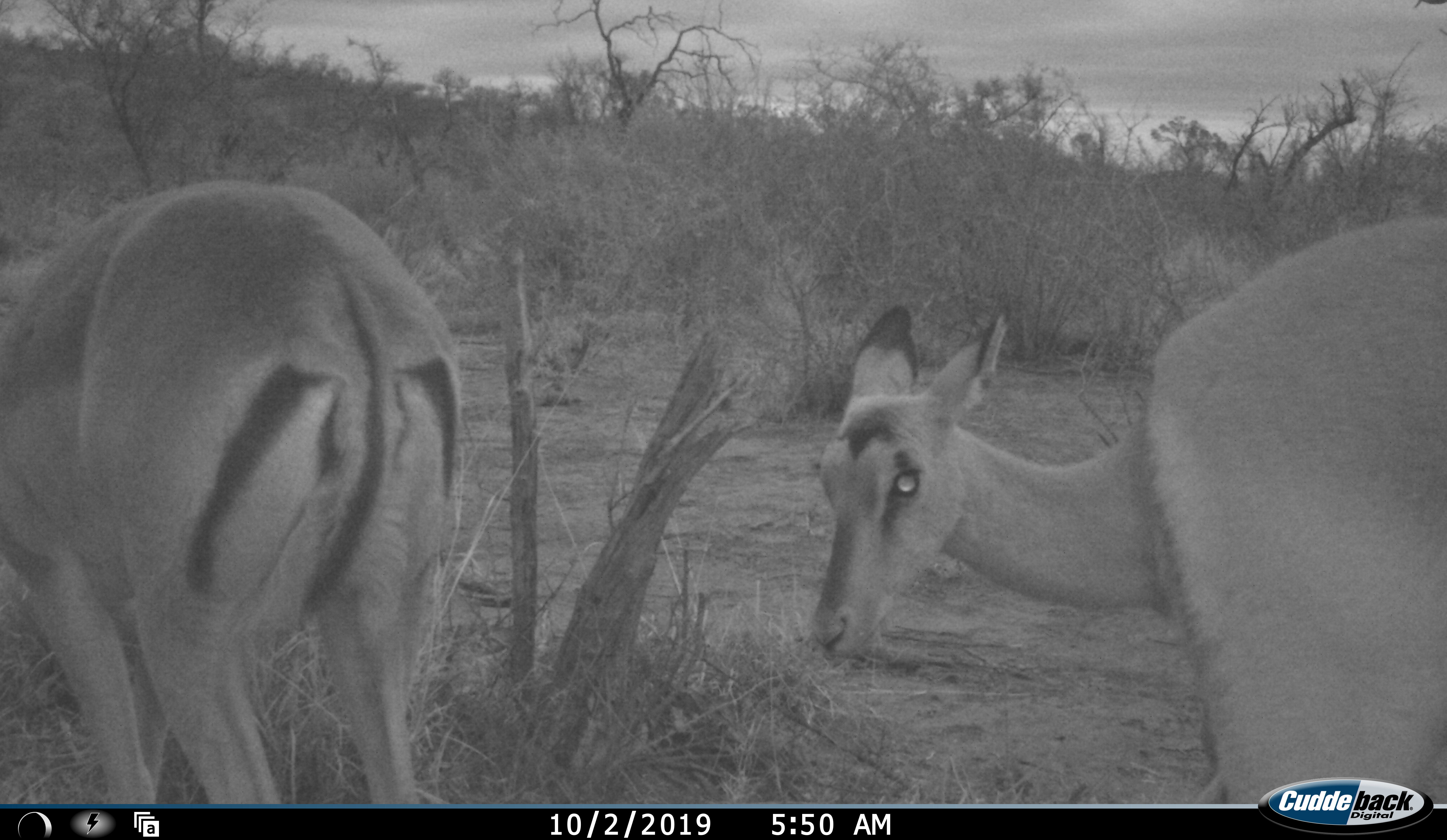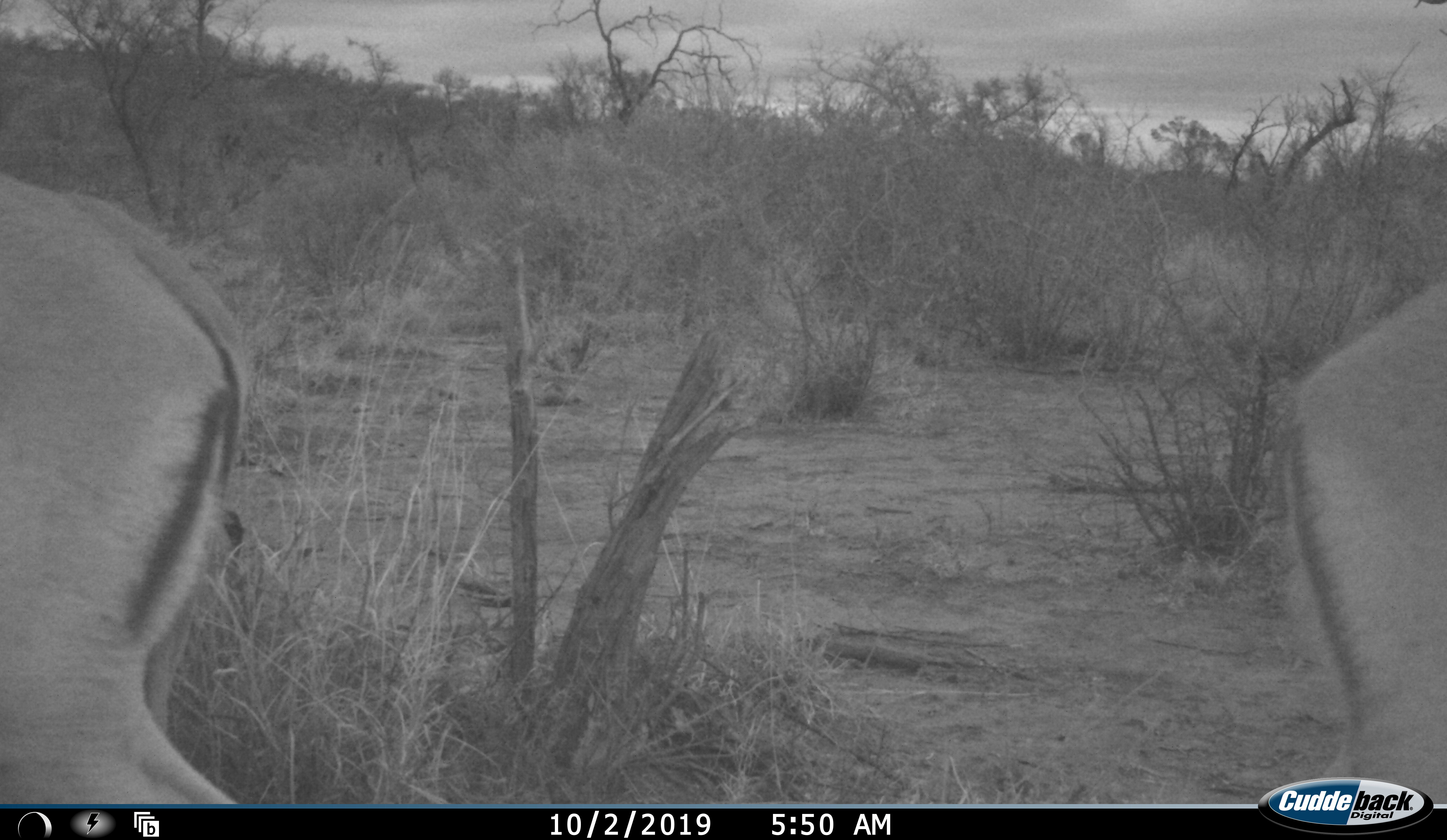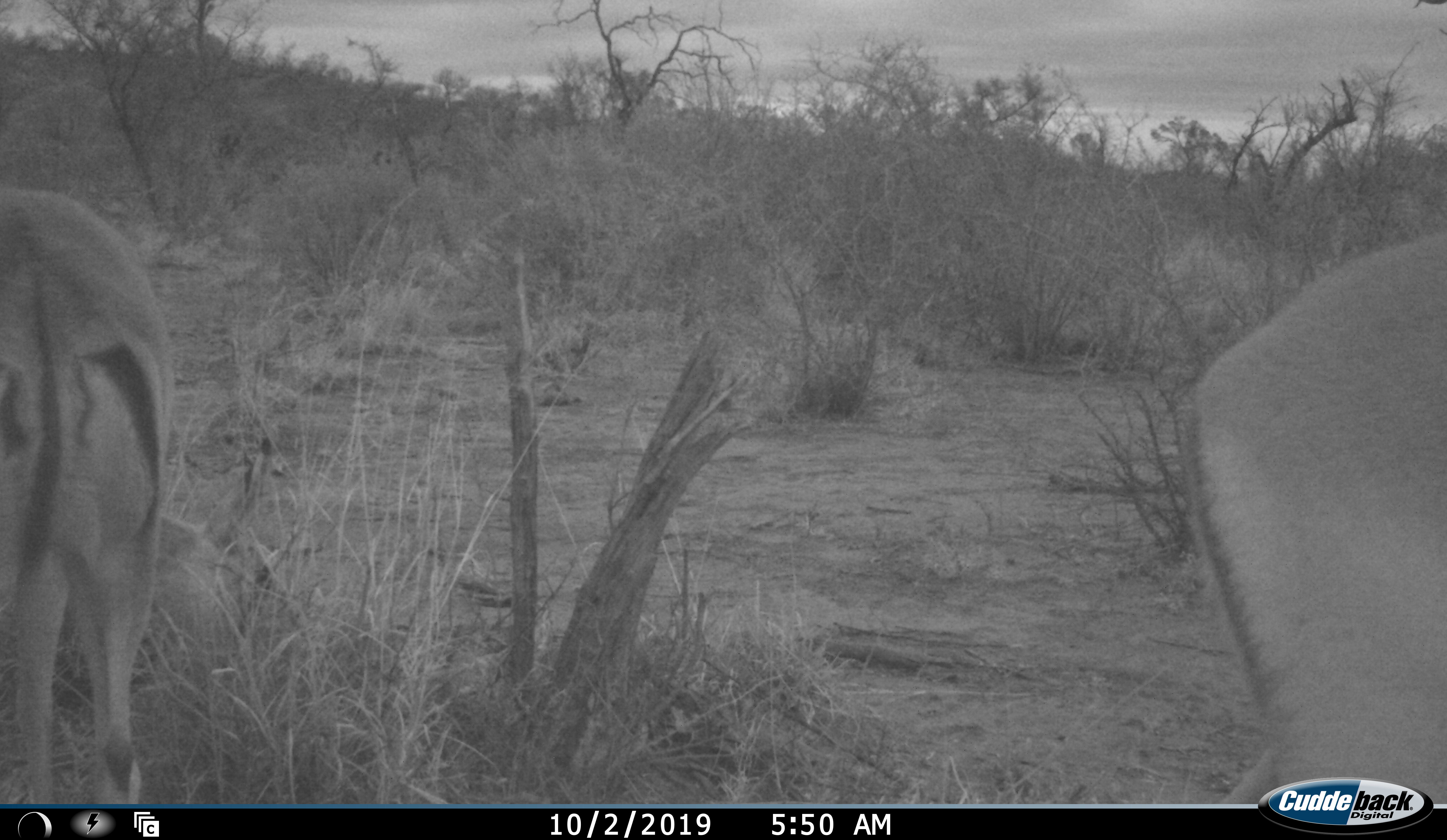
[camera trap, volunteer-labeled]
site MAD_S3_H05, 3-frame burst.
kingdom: Animalia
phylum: Chordata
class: Mammalia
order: Artiodactyla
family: Bovidae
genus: Aepyceros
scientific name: Aepyceros melampus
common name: impala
Impala (Aepyceros melampus), count 2. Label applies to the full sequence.